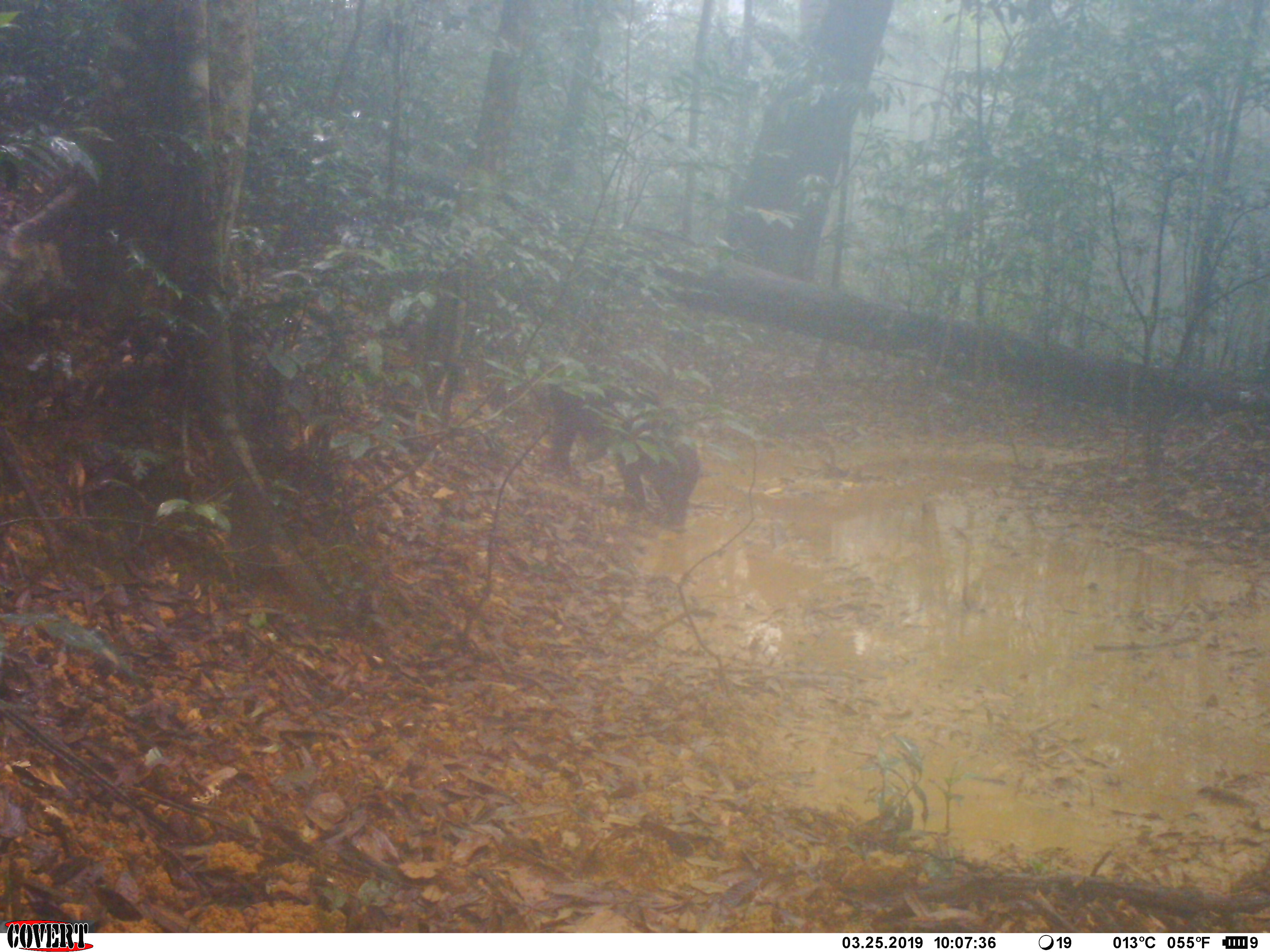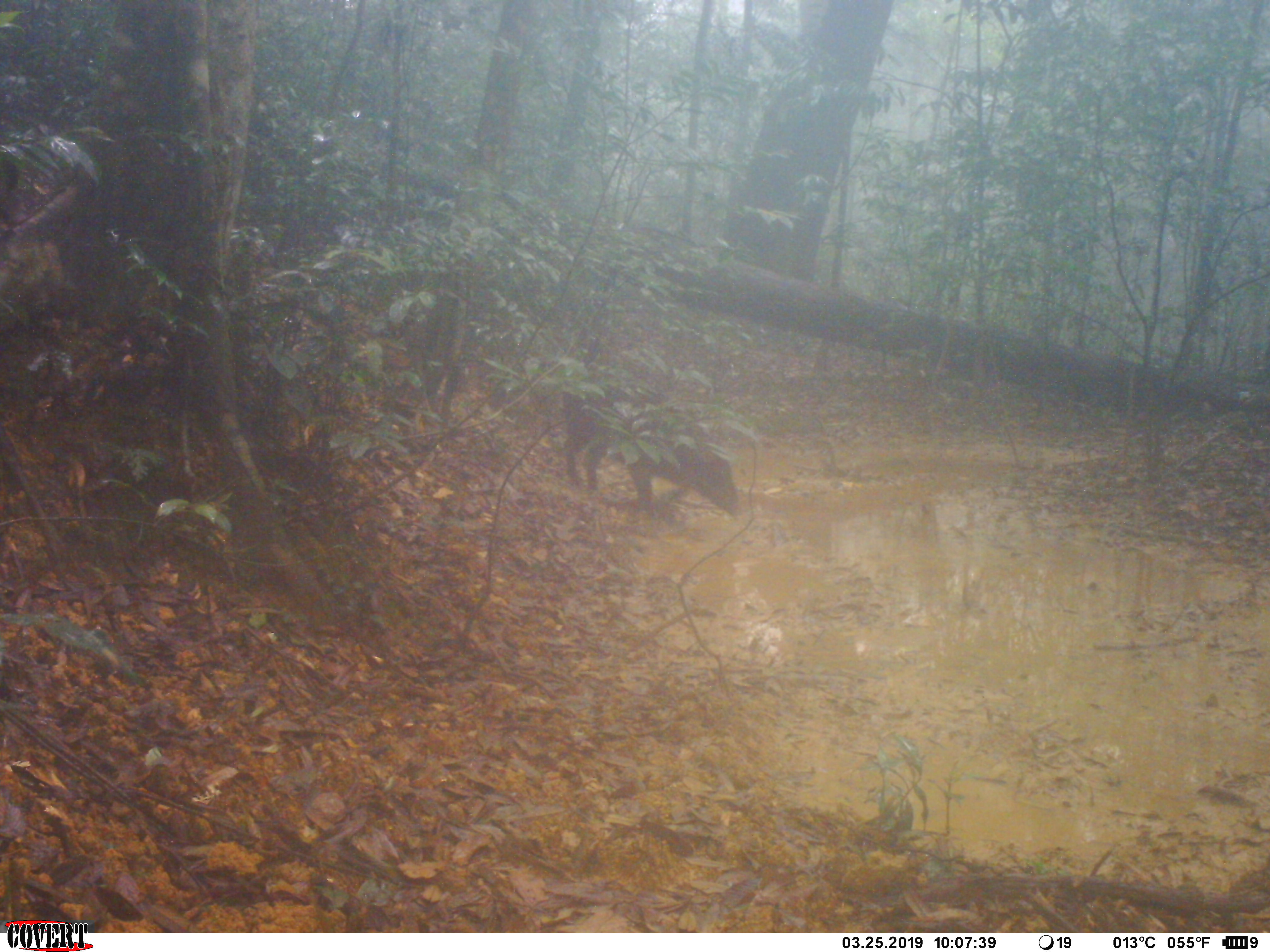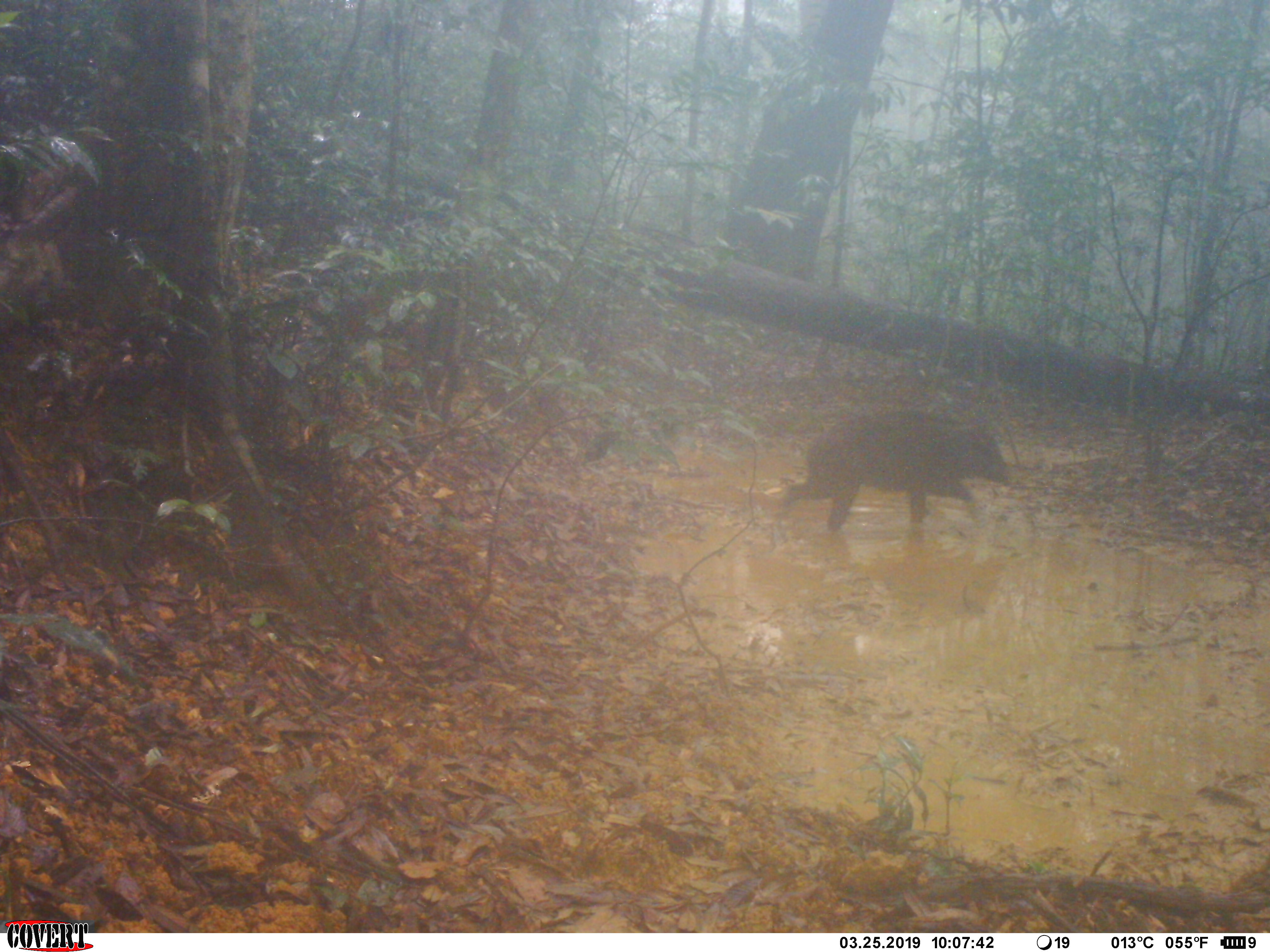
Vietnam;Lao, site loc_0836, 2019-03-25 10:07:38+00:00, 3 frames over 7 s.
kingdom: Animalia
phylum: Chordata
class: Mammalia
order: Artiodactyla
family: Suidae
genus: Sus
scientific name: Sus scrofa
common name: eurasian wild pig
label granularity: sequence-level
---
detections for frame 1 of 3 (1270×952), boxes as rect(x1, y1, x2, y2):
eurasian wild pig: rect(538, 355, 702, 529)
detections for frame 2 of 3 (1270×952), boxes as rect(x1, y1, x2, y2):
eurasian wild pig: rect(560, 371, 743, 522)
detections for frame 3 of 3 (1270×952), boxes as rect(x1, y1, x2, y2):
eurasian wild pig: rect(776, 407, 1013, 537)